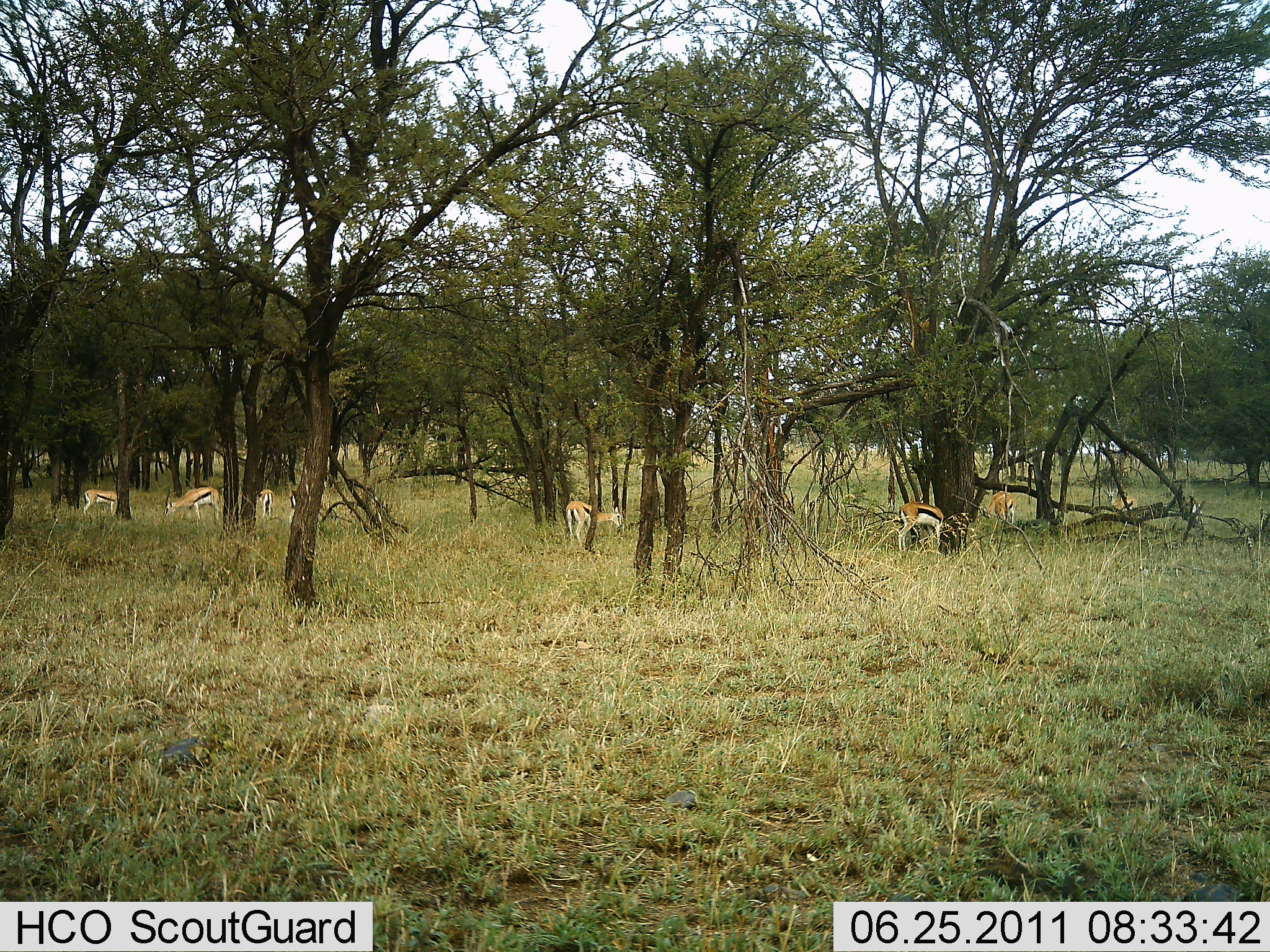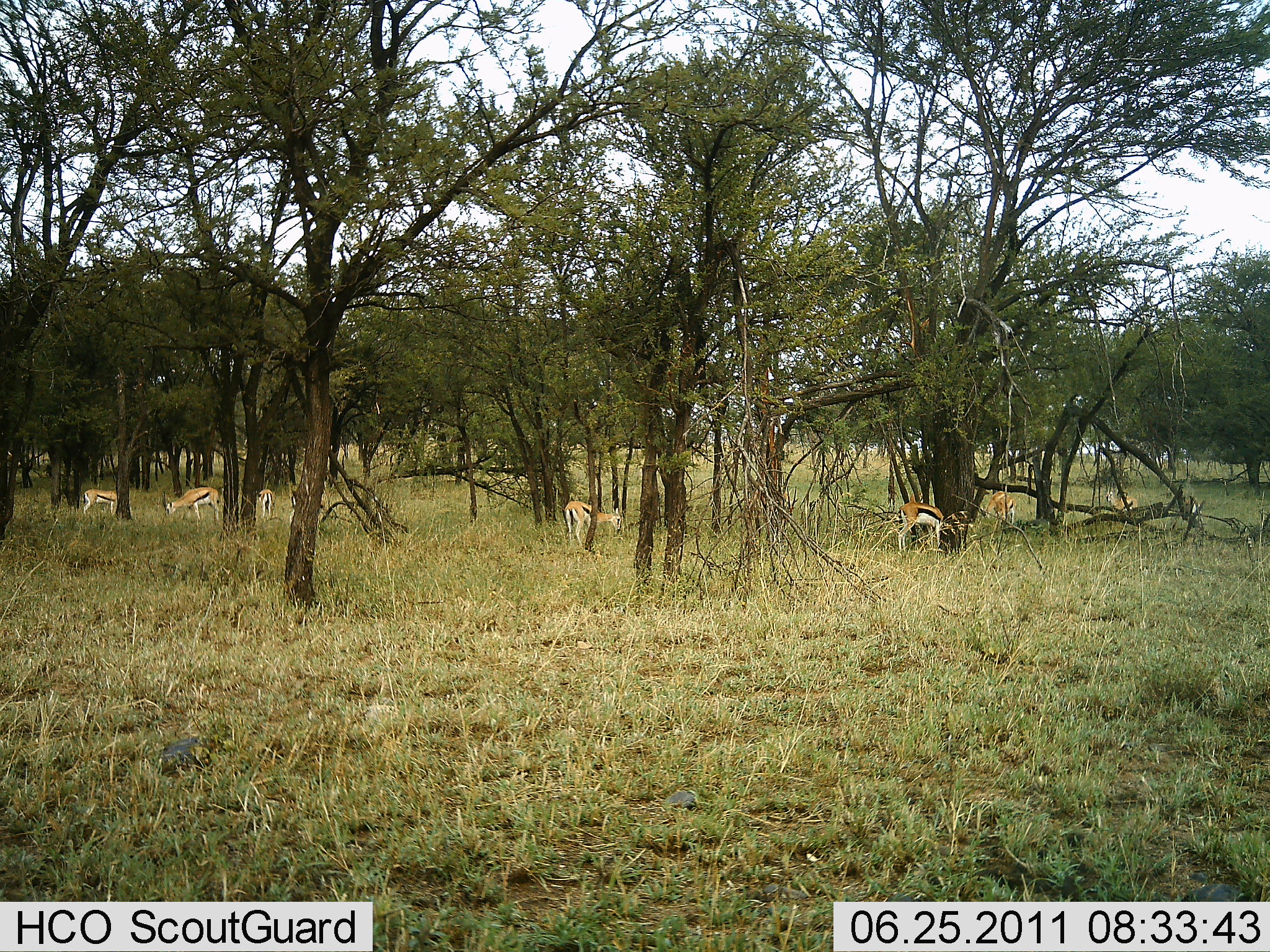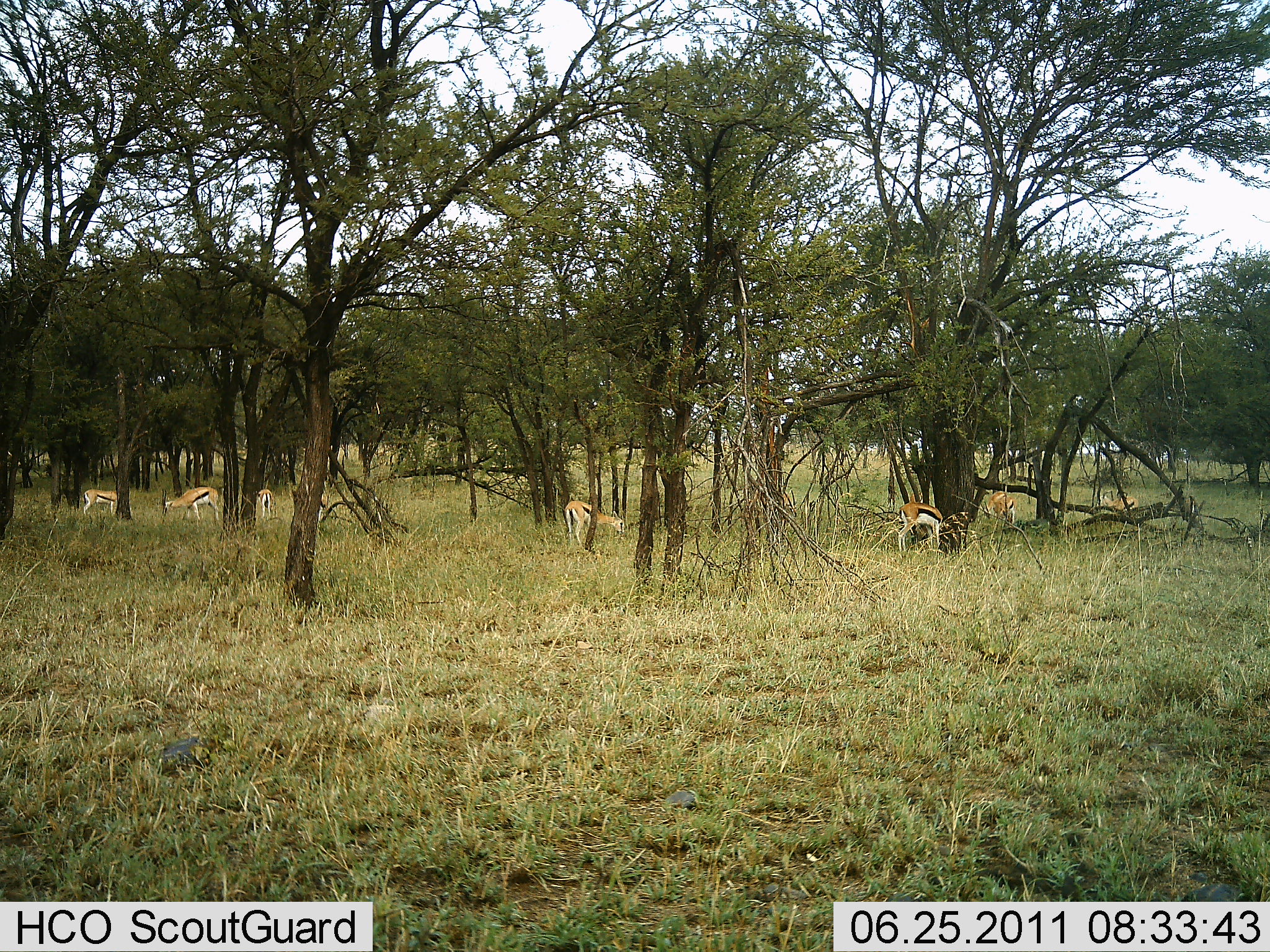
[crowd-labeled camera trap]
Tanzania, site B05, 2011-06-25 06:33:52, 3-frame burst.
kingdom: Animalia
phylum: Chordata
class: Mammalia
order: Artiodactyla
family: Bovidae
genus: Eudorcas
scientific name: Eudorcas thomsonii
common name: thomson's gazelle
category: gazellethomsons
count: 8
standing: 18%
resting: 0%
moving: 0%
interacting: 0%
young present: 0%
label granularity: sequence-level